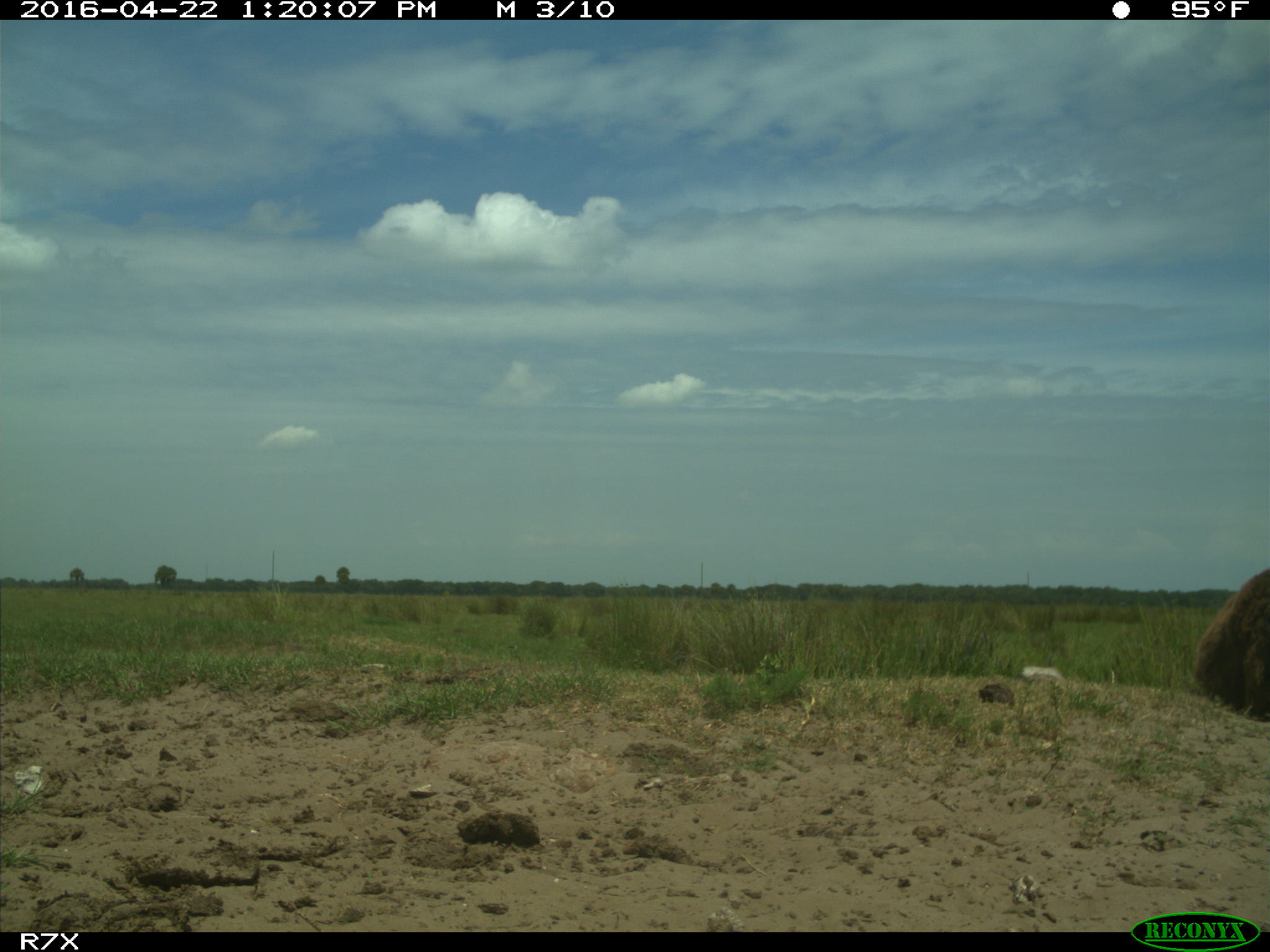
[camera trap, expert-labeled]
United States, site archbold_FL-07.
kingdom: Animalia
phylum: Chordata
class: Mammalia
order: Artiodactyla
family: Bovidae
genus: Bos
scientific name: Bos taurus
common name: domestic cow